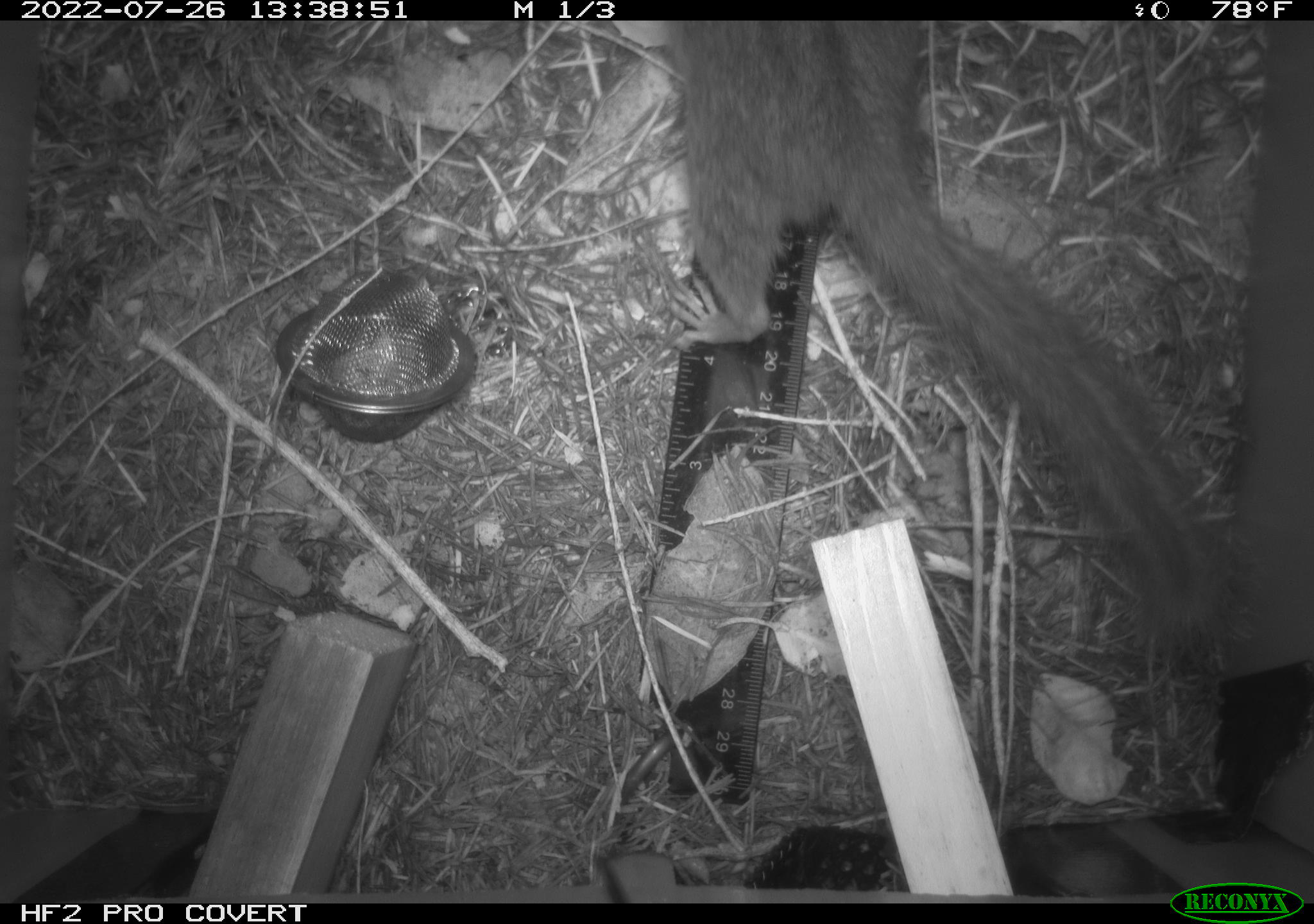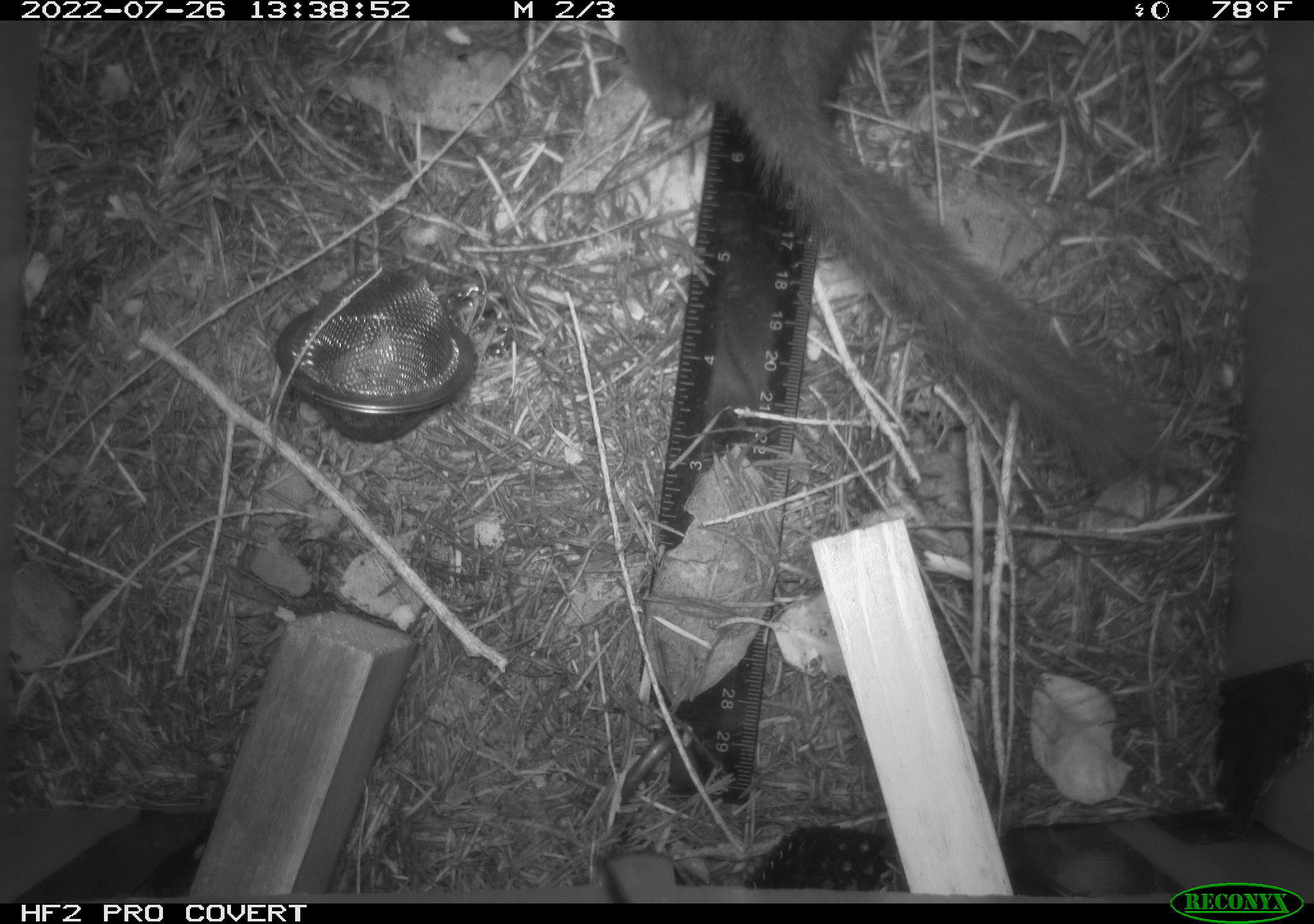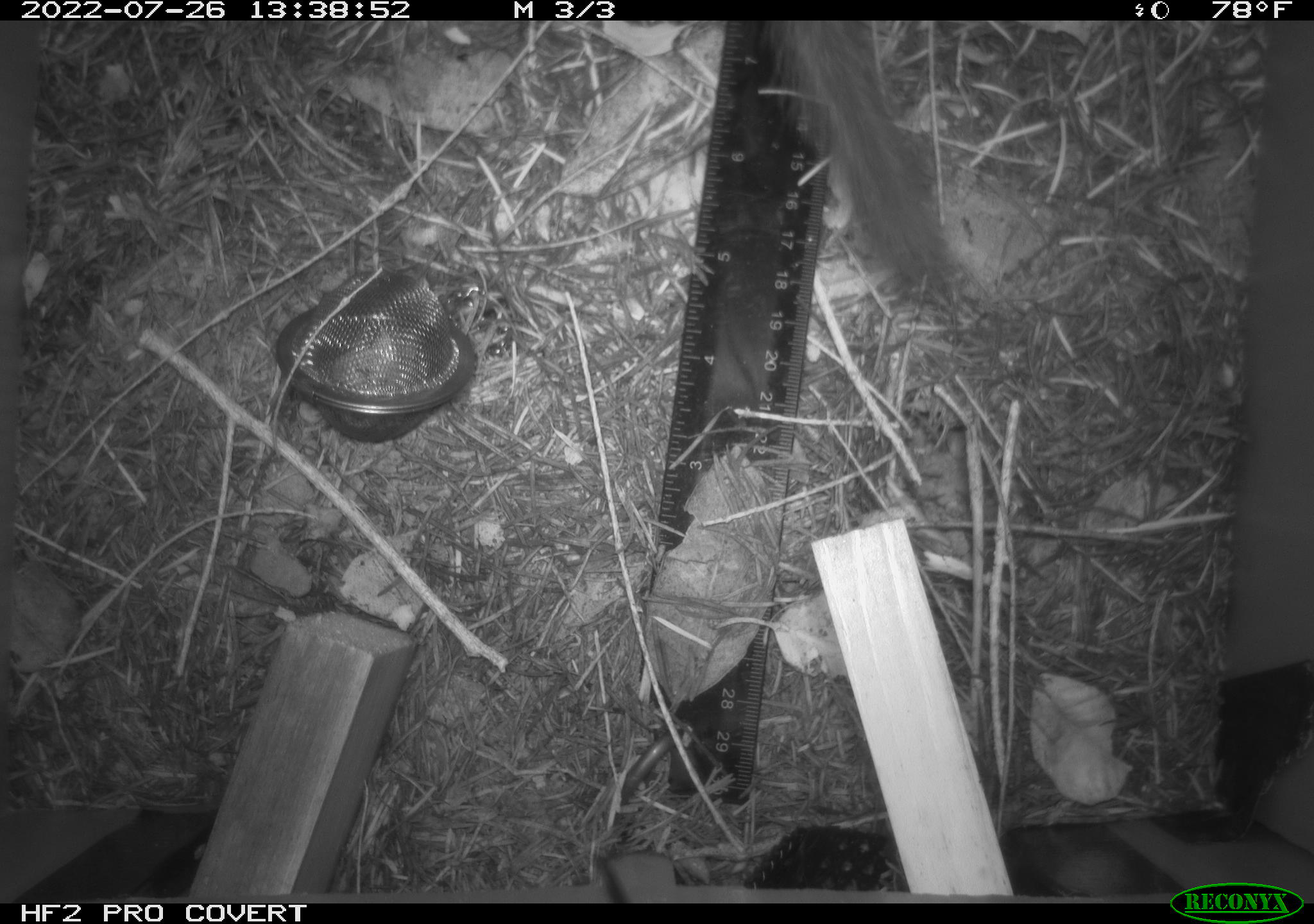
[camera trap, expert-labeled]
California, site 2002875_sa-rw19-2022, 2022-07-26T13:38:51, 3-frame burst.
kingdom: Animalia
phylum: Chordata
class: Mammalia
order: Rodentia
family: Sciuridae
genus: Neotamias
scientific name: Neotamias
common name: western chipmunks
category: neotamias species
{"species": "neotamias species (western chipmunks) (Neotamias)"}